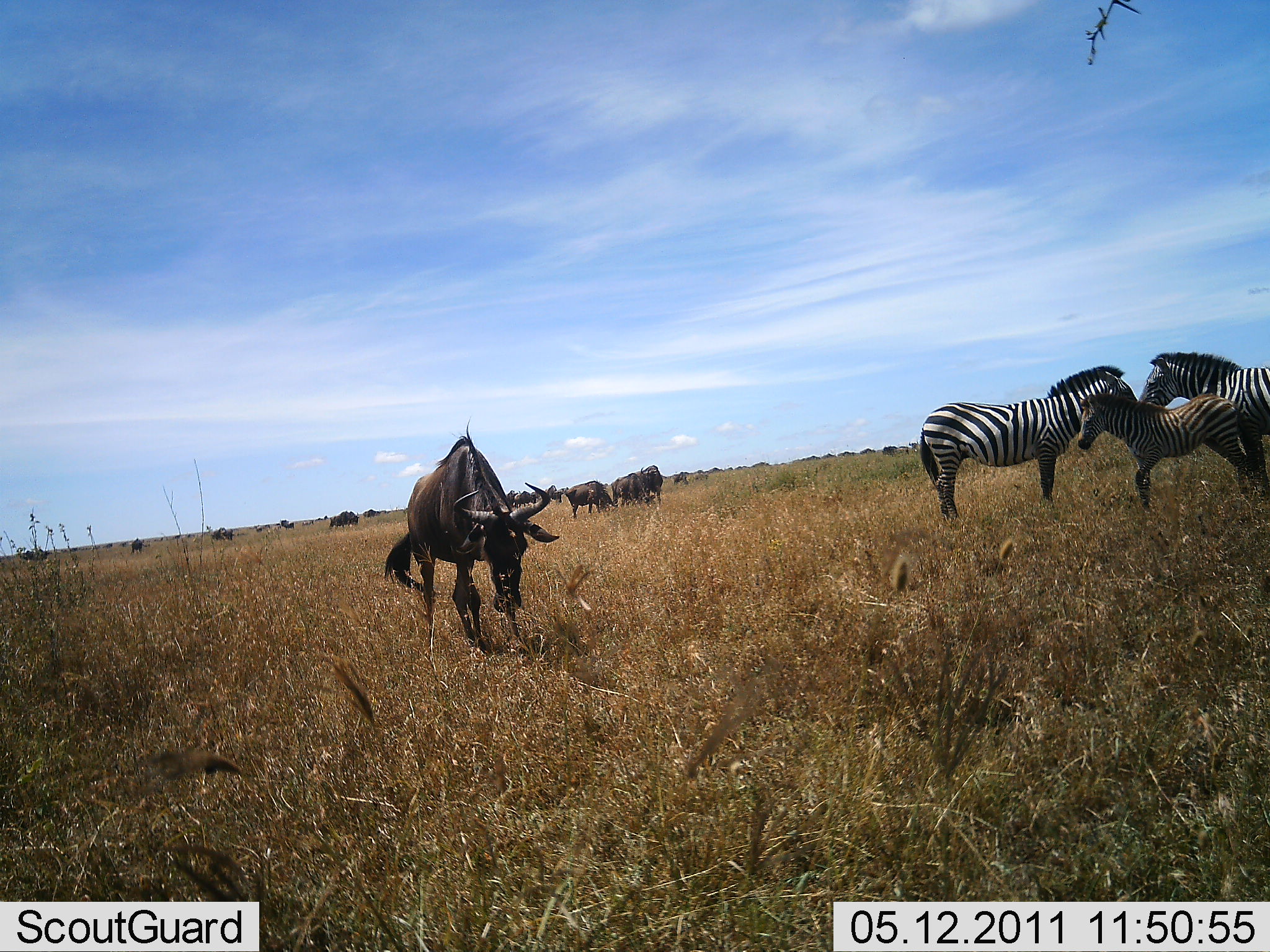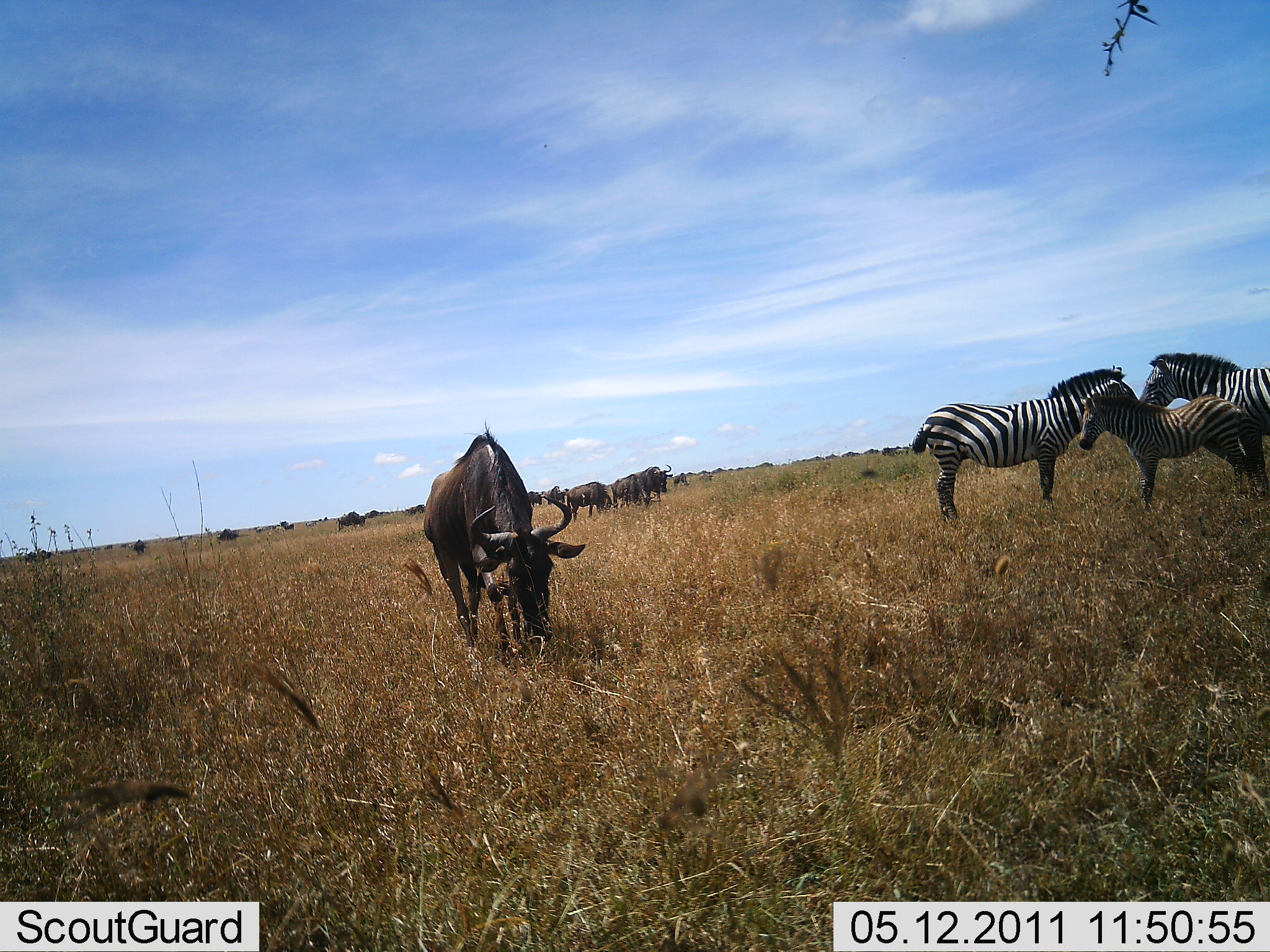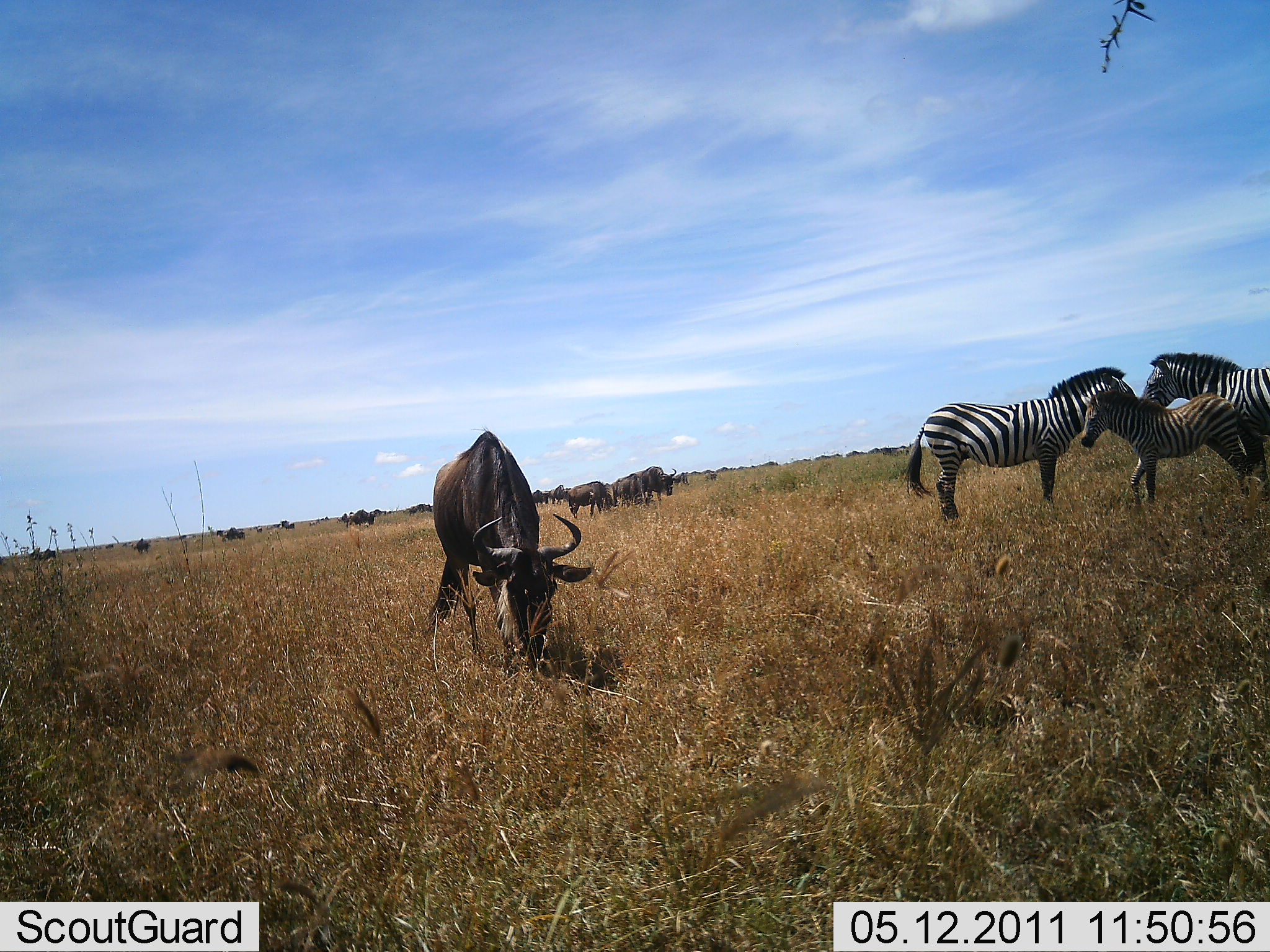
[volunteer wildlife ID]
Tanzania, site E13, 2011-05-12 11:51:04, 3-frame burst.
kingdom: Animalia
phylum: Chordata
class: Mammalia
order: Artiodactyla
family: Bovidae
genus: Connochaetes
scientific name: Connochaetes taurinus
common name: blue wildebeest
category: wildebeest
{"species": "wildebeest (blue wildebeest) (Connochaetes taurinus)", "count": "11-50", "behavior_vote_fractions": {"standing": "62%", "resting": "0%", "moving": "46%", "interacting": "0%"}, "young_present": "0%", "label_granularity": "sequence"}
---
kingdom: Animalia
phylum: Chordata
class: Mammalia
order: Perissodactyla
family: Equidae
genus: Equus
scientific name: Equus quagga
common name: plains zebra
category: zebra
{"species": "zebra (plains zebra) (Equus quagga)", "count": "3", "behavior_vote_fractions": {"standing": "92%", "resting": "0%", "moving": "0%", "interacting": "15%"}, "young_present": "100%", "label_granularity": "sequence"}